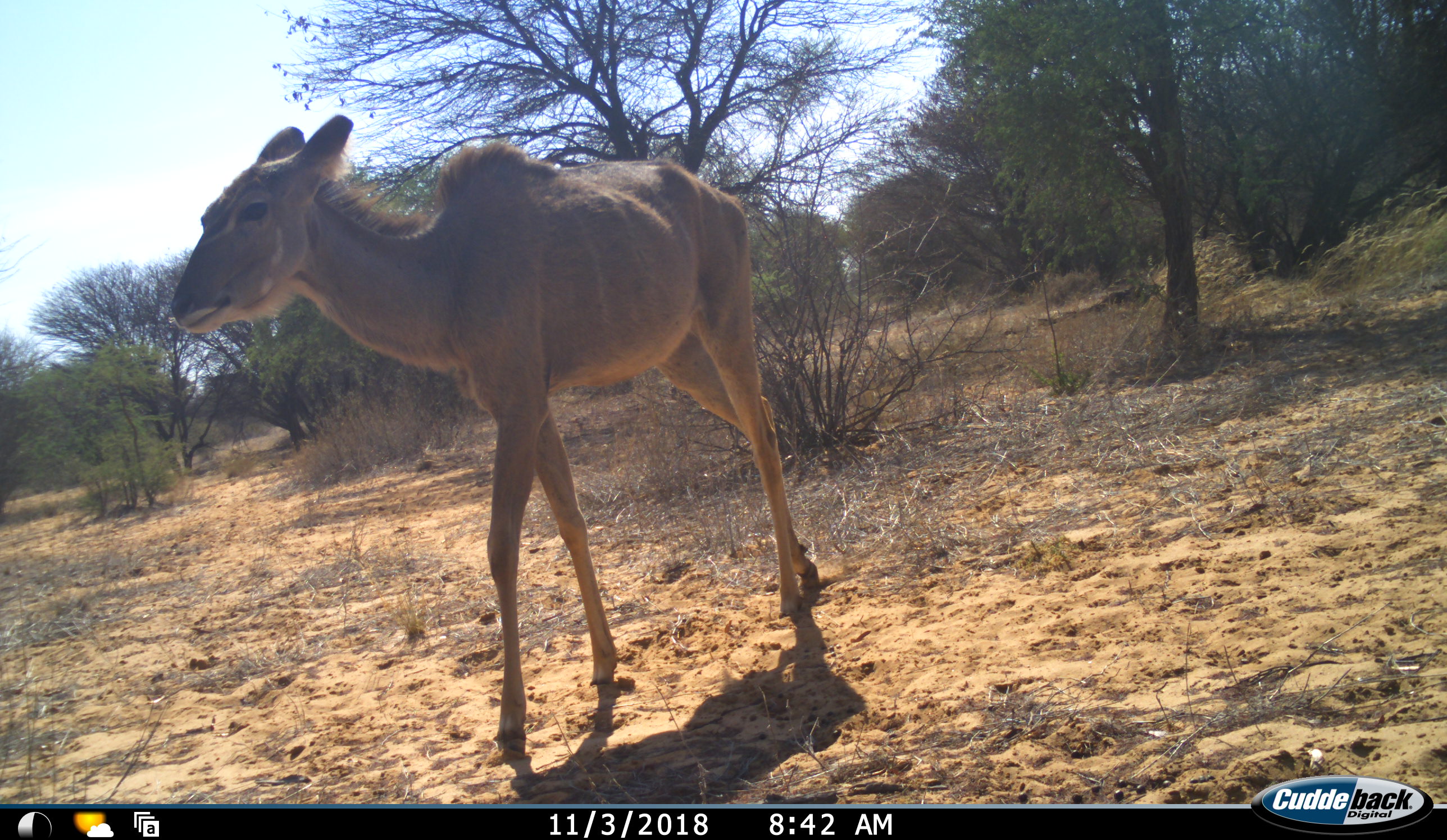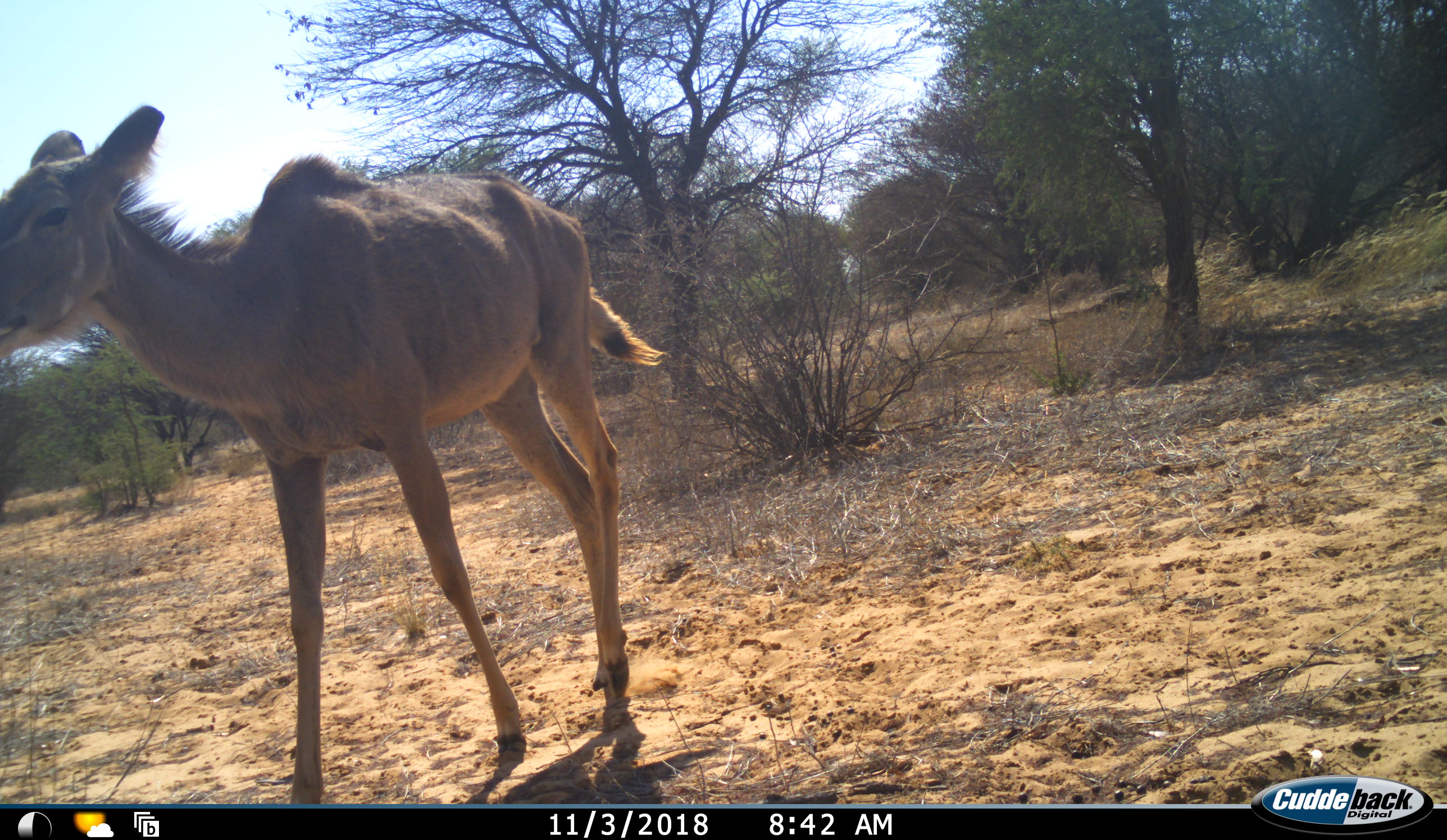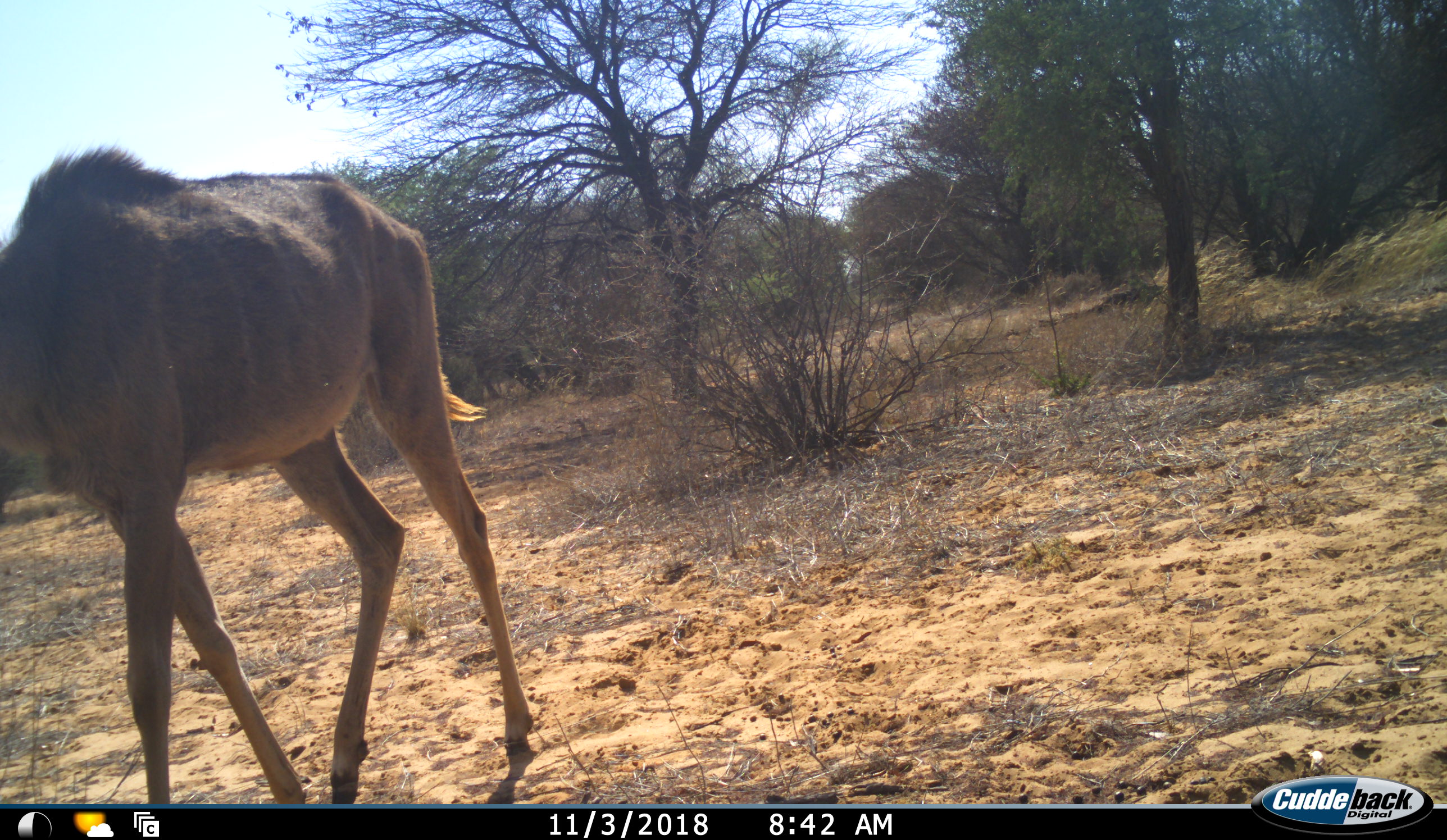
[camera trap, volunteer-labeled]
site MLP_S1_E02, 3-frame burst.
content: unidentified animal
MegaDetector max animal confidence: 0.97